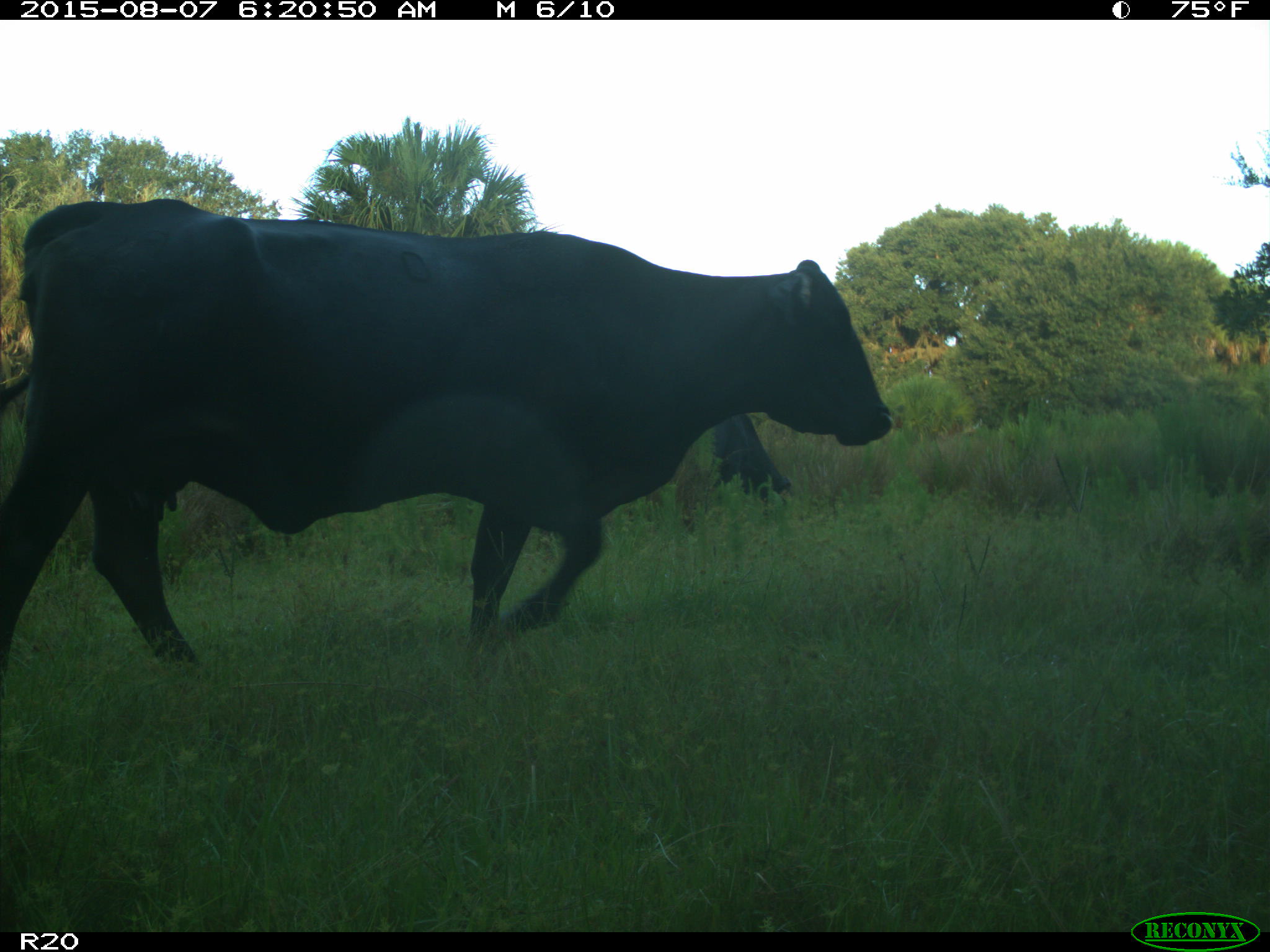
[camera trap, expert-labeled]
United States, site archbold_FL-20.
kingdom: Animalia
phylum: Chordata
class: Mammalia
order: Artiodactyla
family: Bovidae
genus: Bos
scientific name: Bos taurus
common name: domestic cow